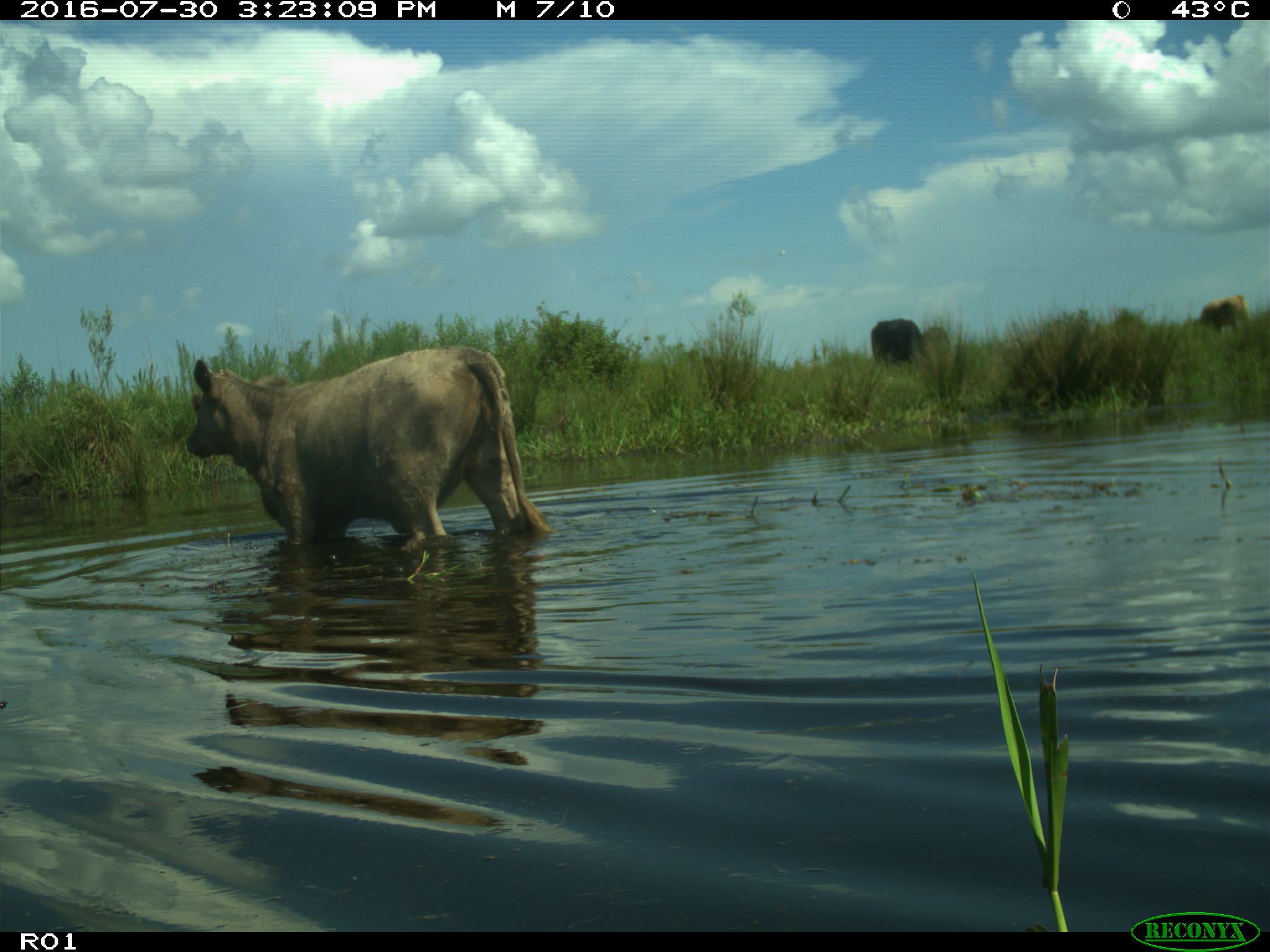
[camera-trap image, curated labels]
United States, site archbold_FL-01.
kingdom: Animalia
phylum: Chordata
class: Mammalia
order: Artiodactyla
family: Bovidae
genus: Bos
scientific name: Bos taurus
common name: domestic cow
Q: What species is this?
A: Bos taurus (domestic cow).